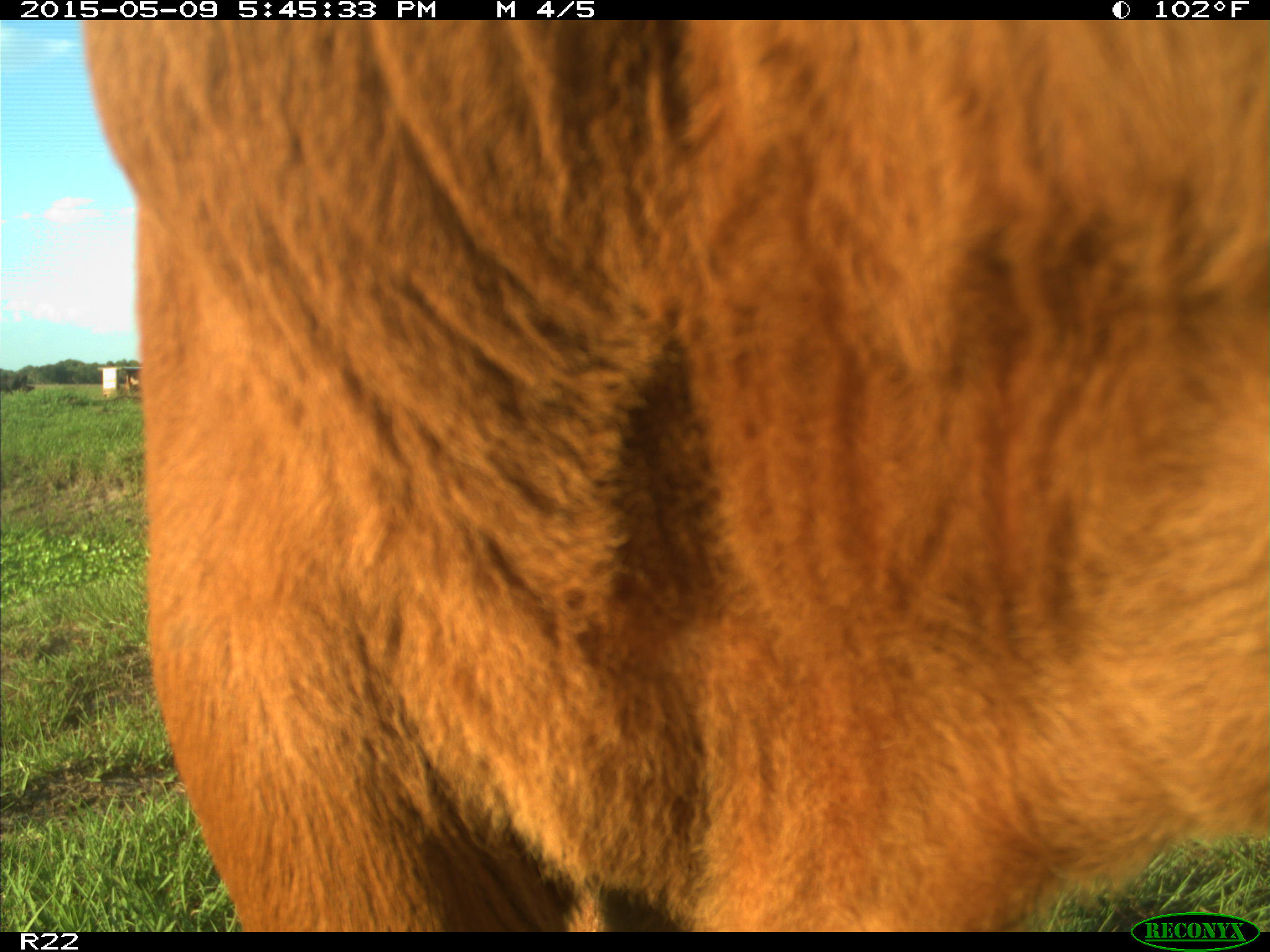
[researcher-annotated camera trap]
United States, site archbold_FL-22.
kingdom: Animalia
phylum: Chordata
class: Mammalia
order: Artiodactyla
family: Bovidae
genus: Bos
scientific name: Bos taurus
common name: domestic cow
Bos taurus (domestic cow).